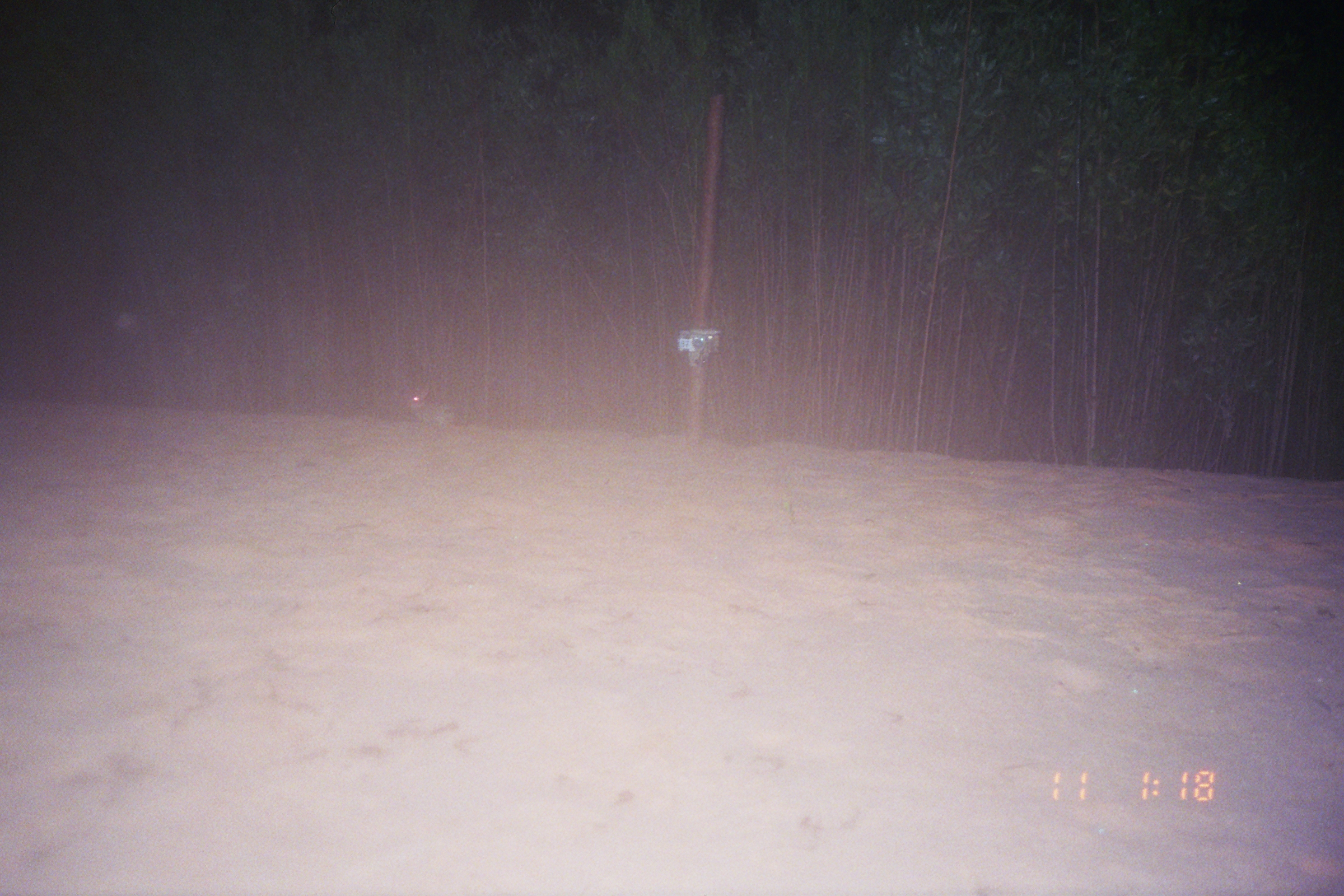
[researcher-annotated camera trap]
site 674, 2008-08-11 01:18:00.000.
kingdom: Animalia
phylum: Chordata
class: Mammalia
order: Lagomorpha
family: Leporidae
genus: Sylvilagus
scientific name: Sylvilagus brasiliensis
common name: tapeti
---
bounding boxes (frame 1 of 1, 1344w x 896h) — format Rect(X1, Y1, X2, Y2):
sylvilagus brasiliensis: Rect(405, 381, 450, 429)